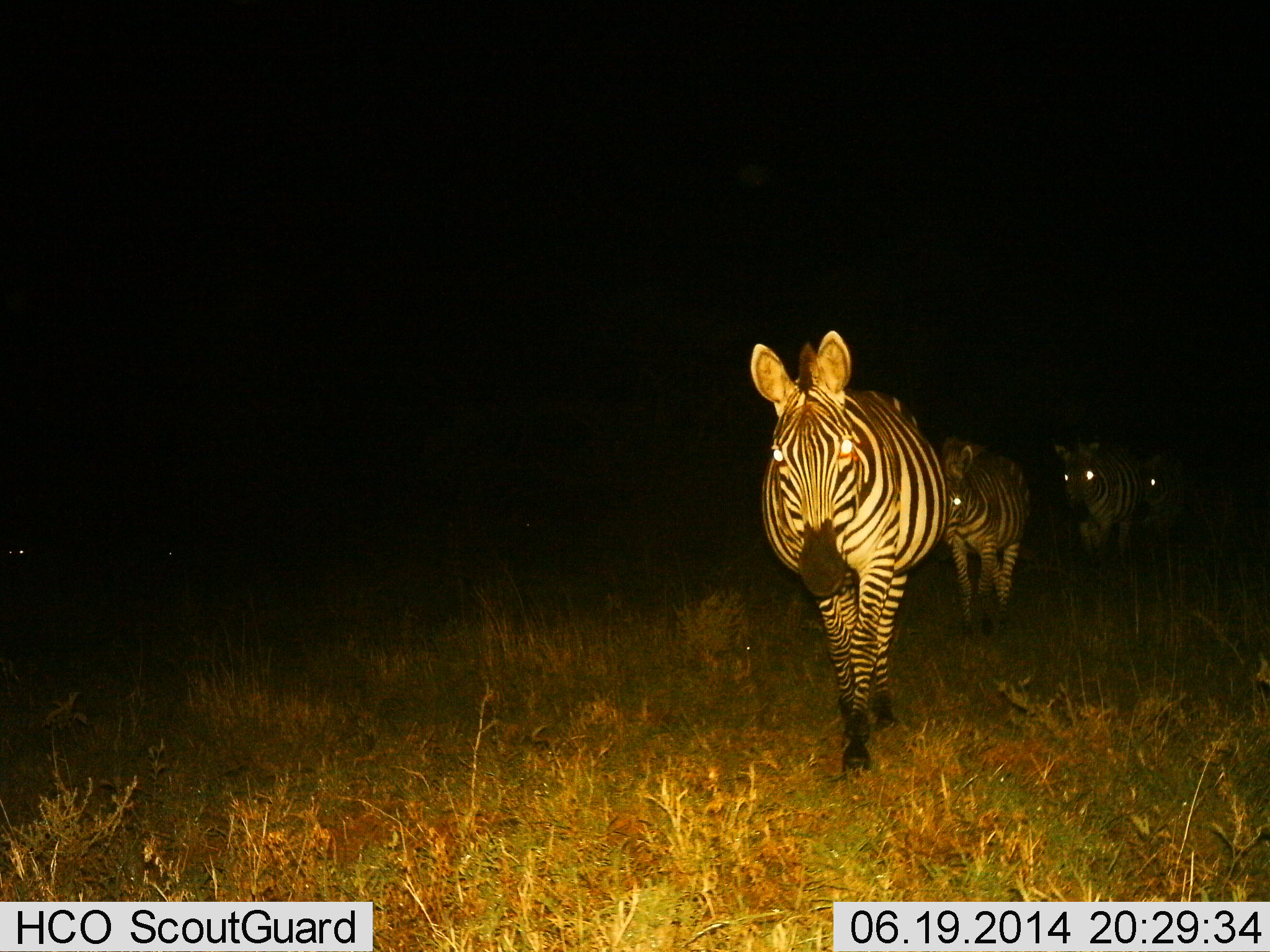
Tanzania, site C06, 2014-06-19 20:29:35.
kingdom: Animalia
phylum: Chordata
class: Mammalia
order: Perissodactyla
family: Equidae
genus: Equus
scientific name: Equus quagga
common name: plains zebra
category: zebra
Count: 4.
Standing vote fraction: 10%.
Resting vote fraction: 0%.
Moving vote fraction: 90%.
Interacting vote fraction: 0%.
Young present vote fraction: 10%.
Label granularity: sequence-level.